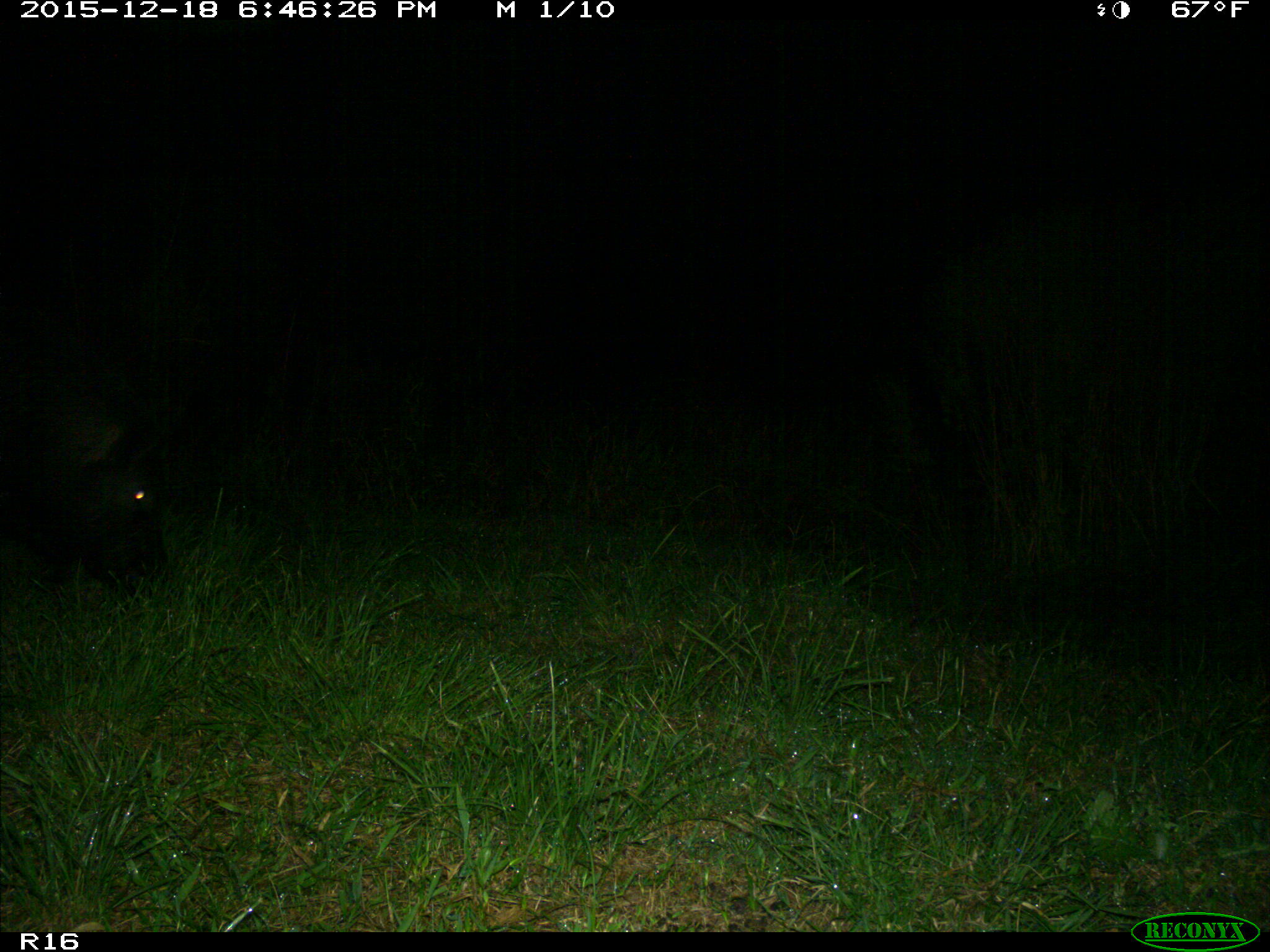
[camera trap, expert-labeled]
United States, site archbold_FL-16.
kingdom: Animalia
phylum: Chordata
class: Mammalia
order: Artiodactyla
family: Suidae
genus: Sus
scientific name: Sus scrofa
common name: wild boar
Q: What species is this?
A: Sus scrofa (wild boar).